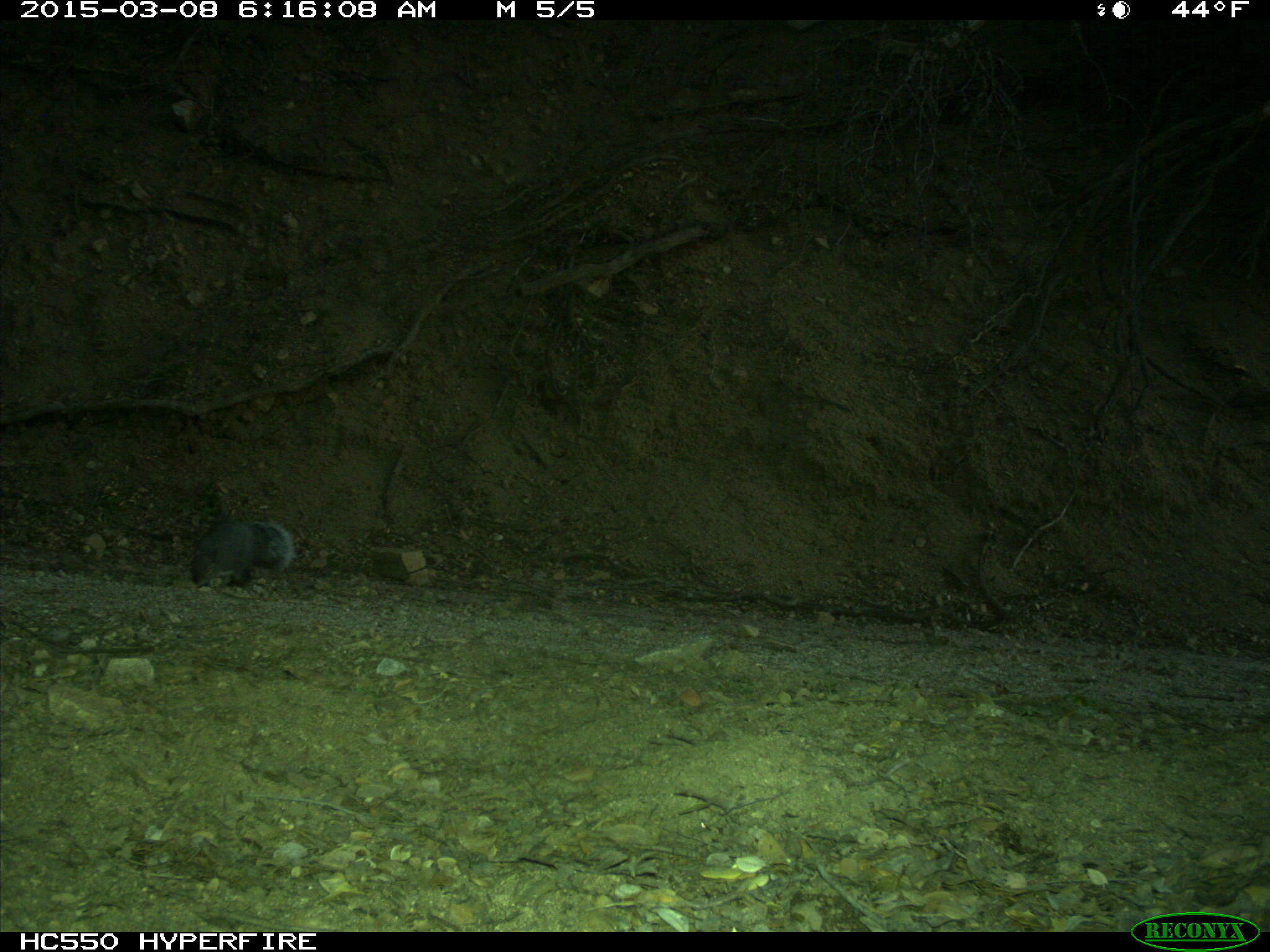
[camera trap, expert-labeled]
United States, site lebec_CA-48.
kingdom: Animalia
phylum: Chordata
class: Mammalia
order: Rodentia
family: Sciuridae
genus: Sciurus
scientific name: Sciurus carolinensis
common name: eastern gray squirrel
Sciurus carolinensis (eastern gray squirrel).